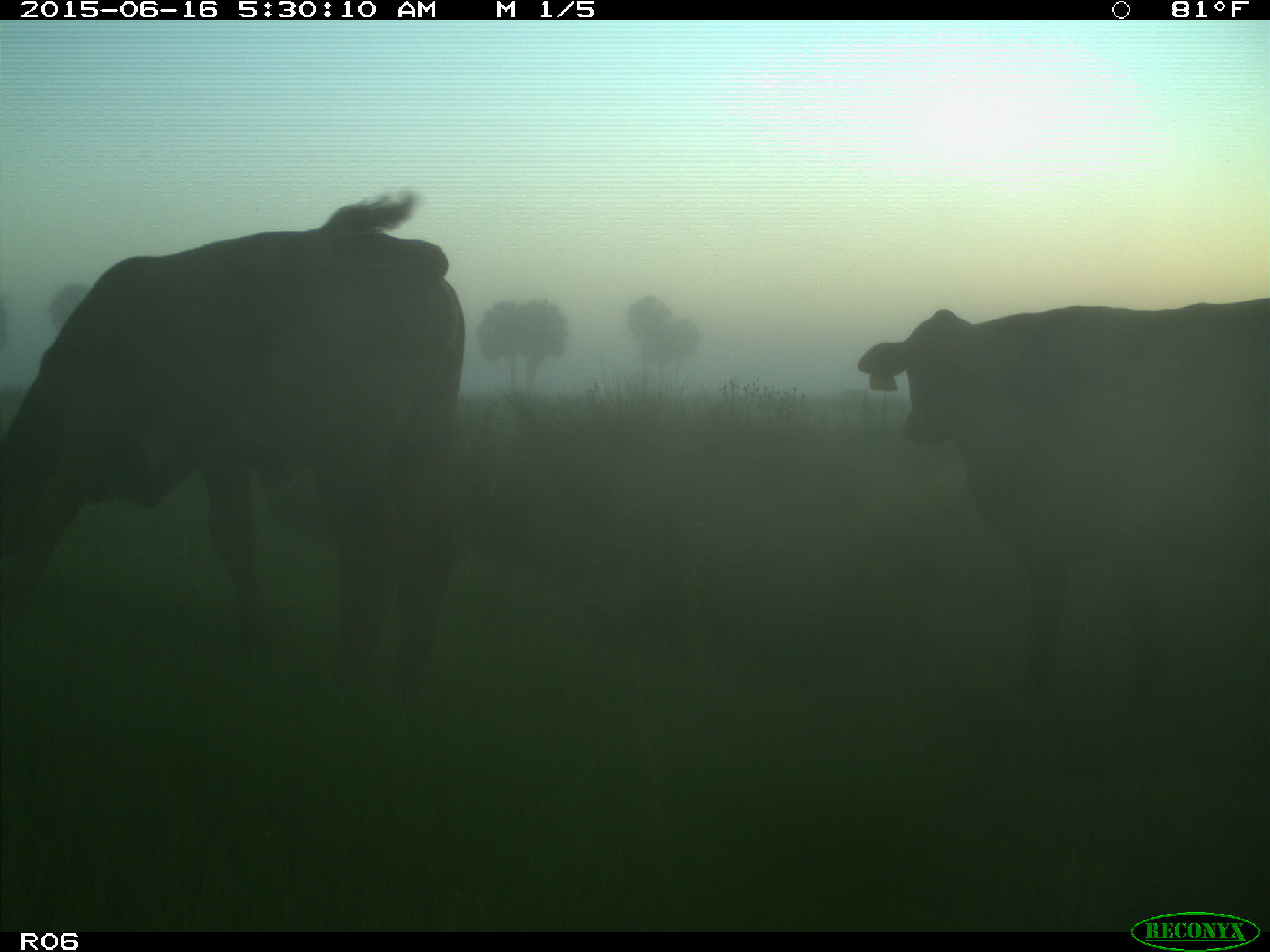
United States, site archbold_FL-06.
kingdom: Animalia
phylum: Chordata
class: Mammalia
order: Artiodactyla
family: Bovidae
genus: Bos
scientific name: Bos taurus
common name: domestic cow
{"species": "Bos taurus (domestic cow)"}